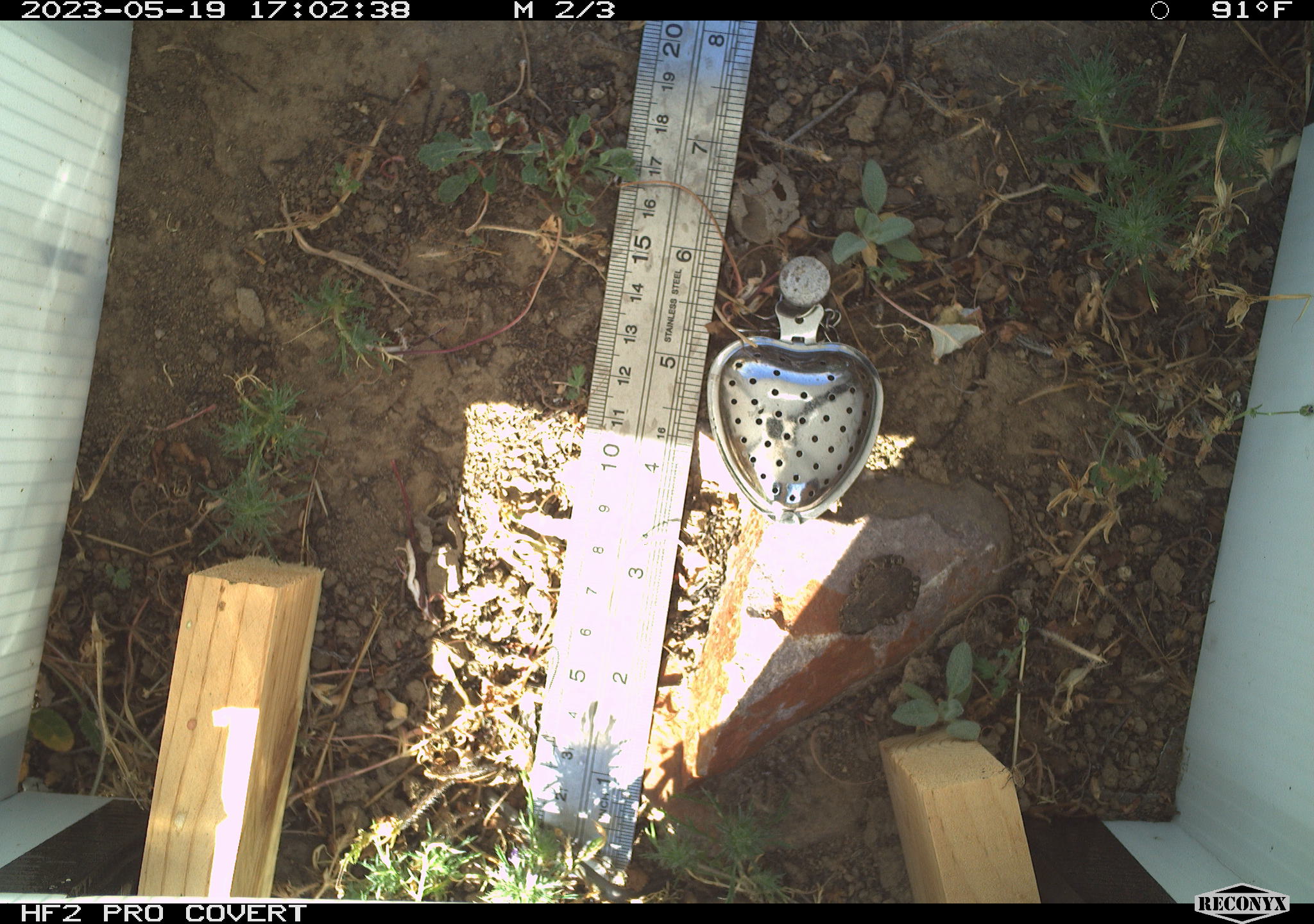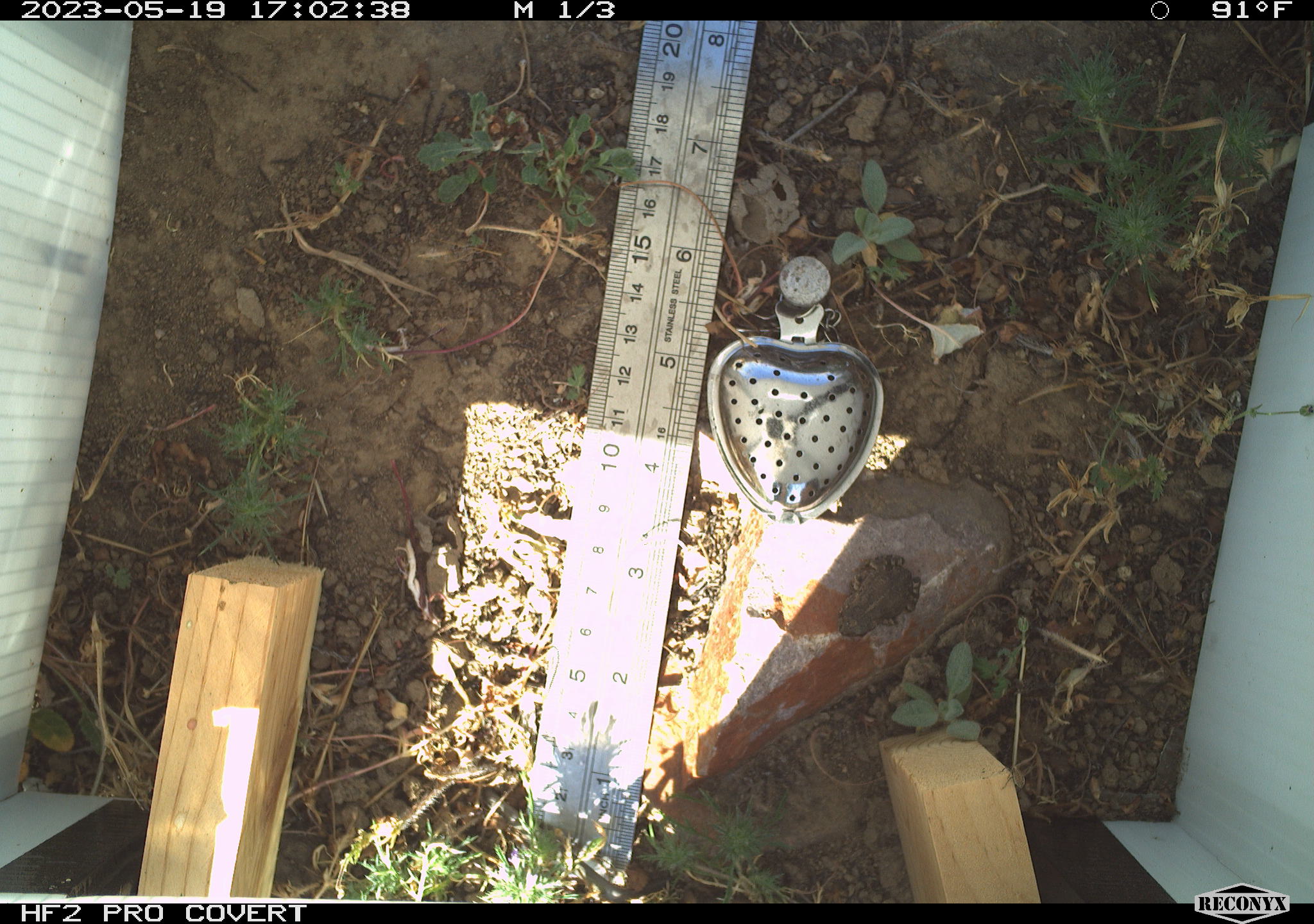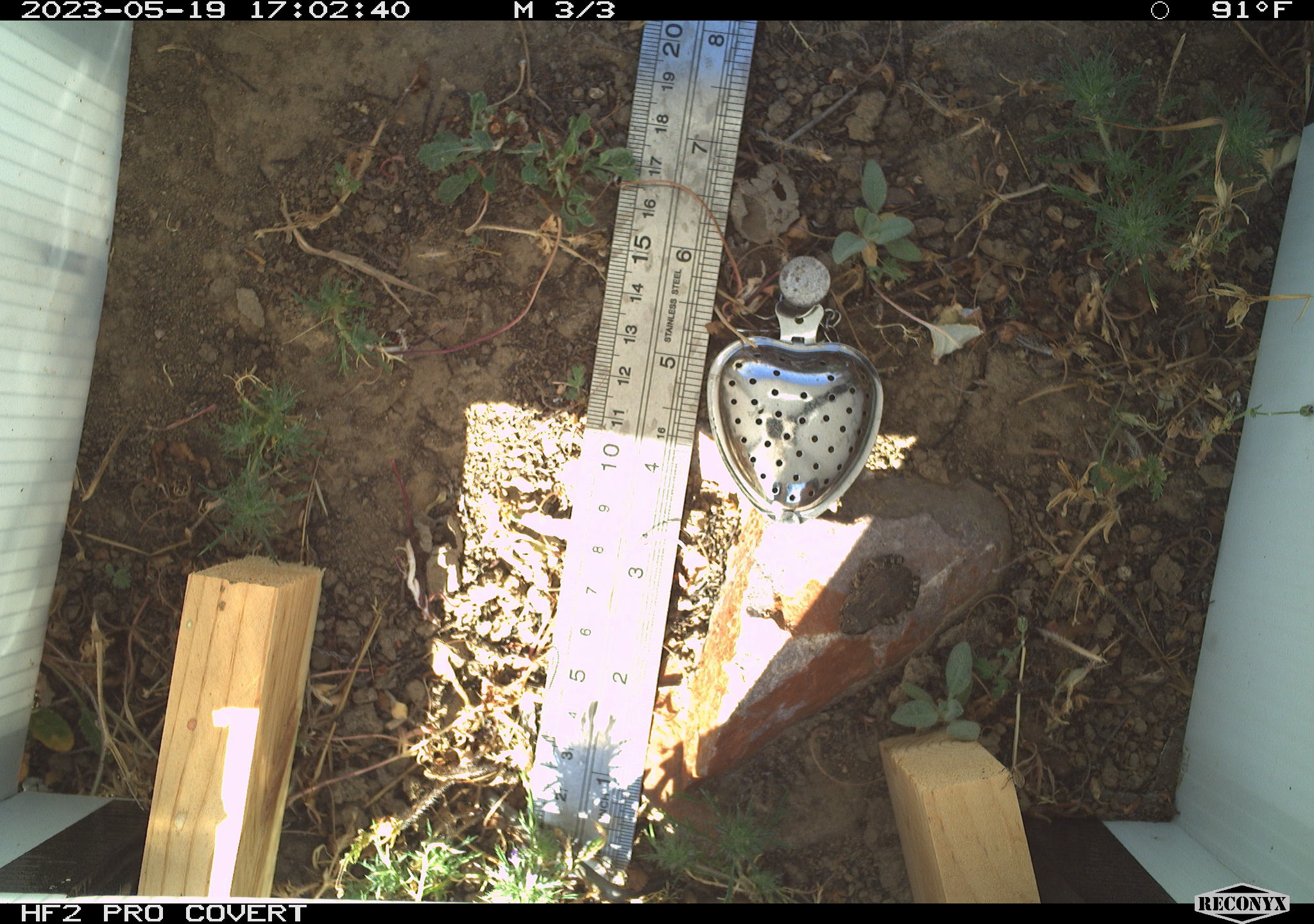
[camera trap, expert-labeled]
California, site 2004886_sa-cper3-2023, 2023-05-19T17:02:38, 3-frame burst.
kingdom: Animalia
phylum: Chordata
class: Amphibia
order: Anura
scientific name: Anura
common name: frogs